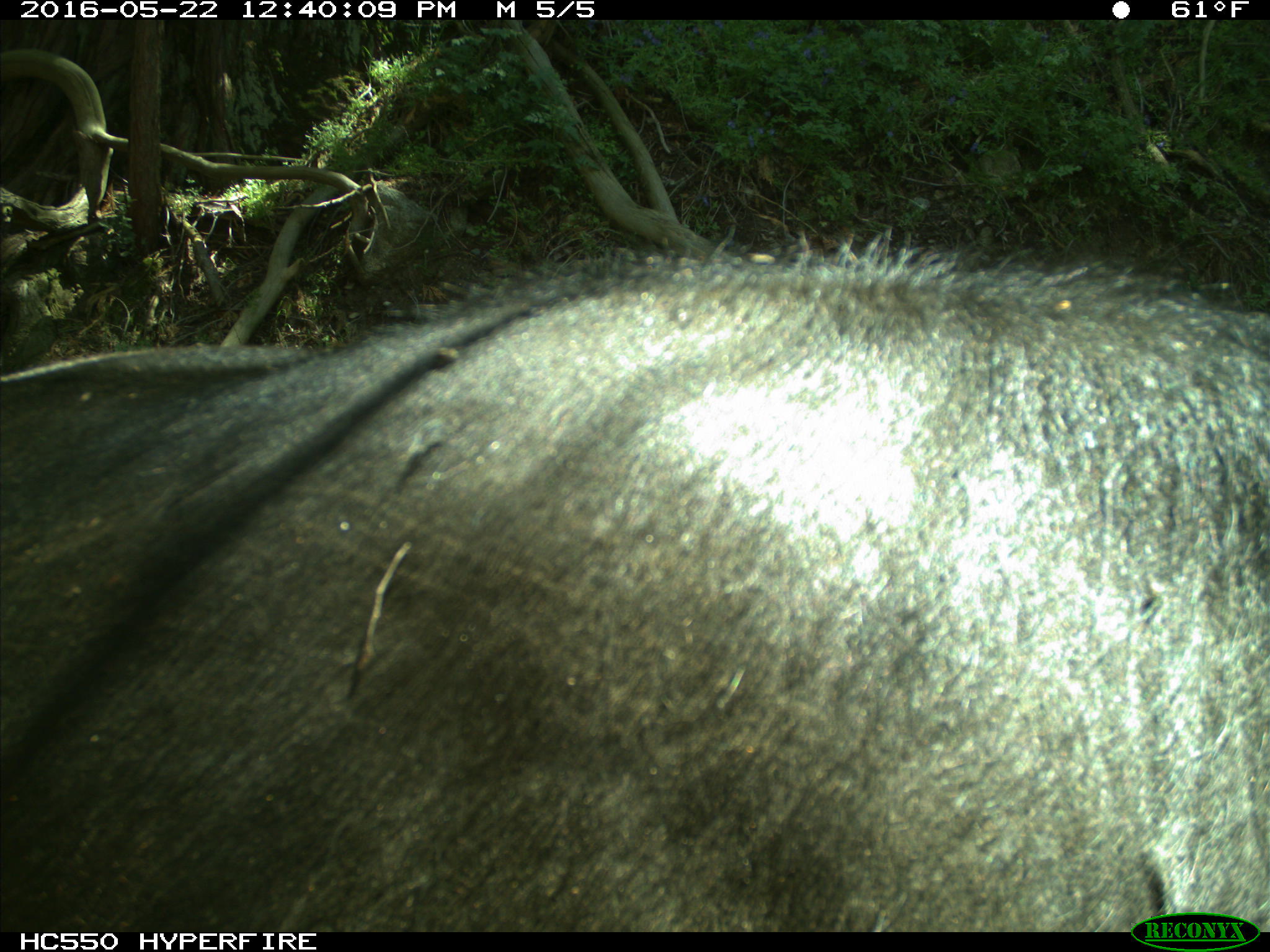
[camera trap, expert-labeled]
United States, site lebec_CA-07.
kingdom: Animalia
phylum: Chordata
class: Mammalia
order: Artiodactyla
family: Bovidae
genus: Bos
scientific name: Bos taurus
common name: domestic cow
Bos taurus (domestic cow).